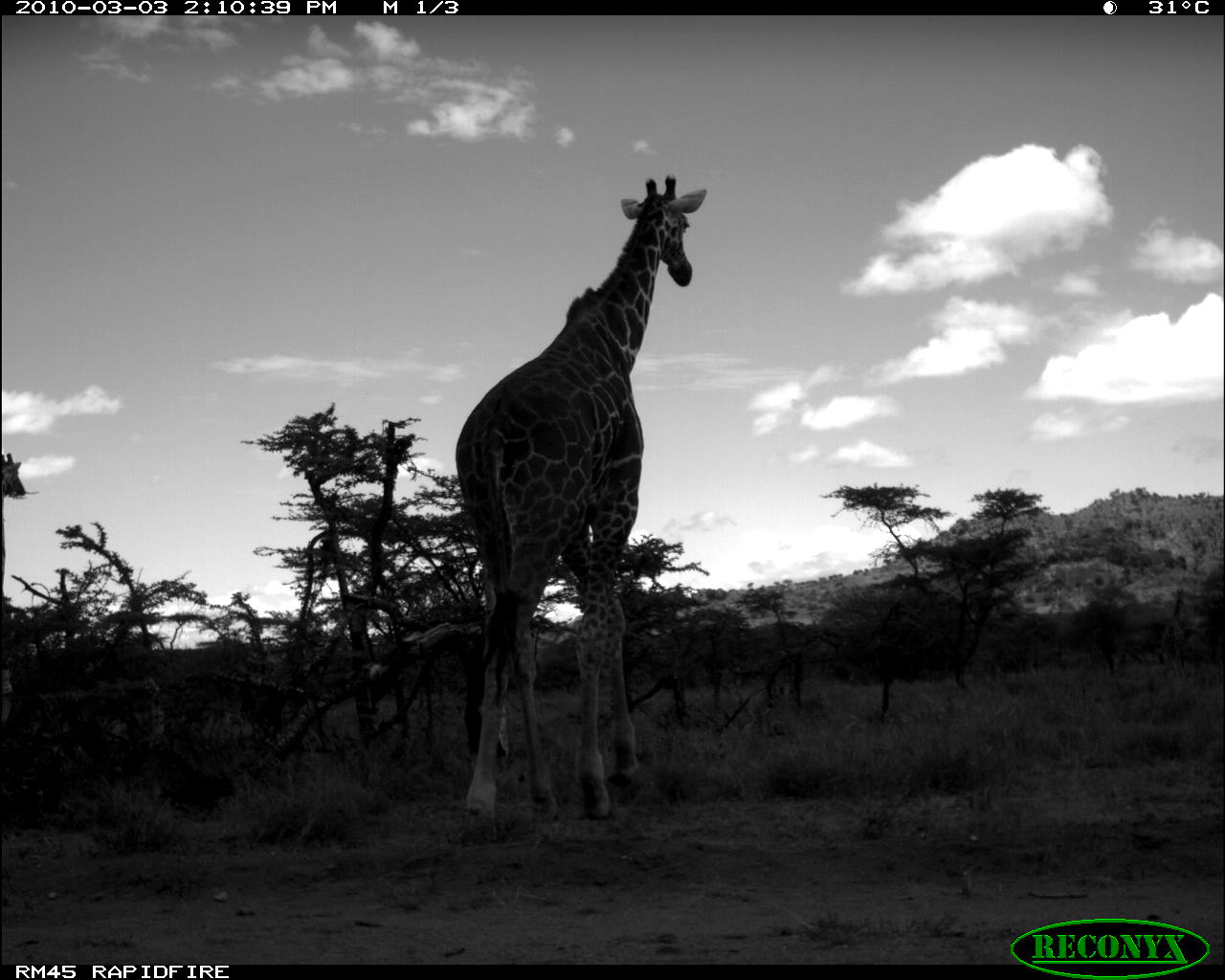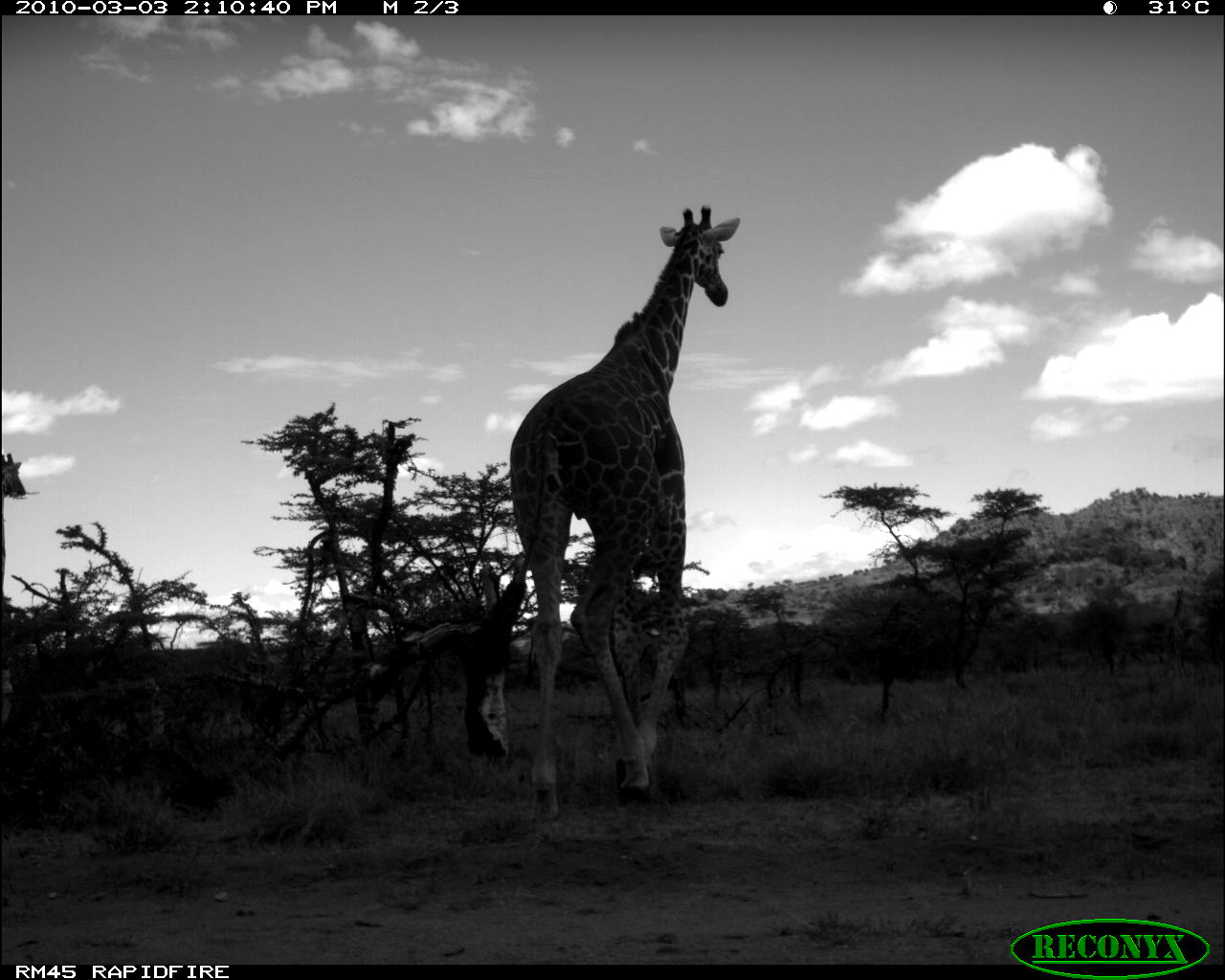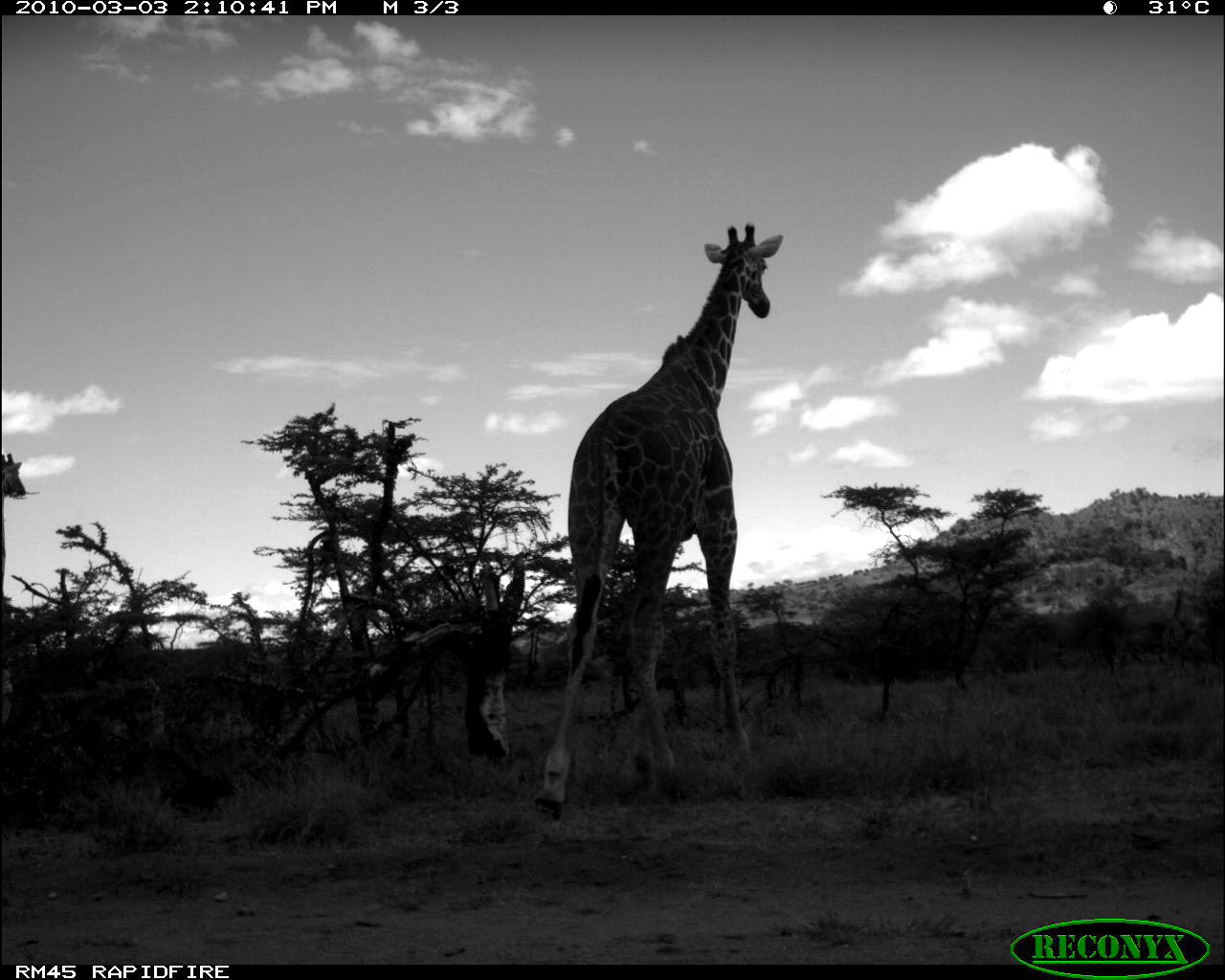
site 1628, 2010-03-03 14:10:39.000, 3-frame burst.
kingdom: Animalia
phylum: Chordata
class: Mammalia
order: Artiodactyla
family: Giraffidae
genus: Giraffa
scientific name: Giraffa camelopardalis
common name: giraffe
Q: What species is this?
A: Giraffa camelopardalis (giraffe).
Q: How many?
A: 2.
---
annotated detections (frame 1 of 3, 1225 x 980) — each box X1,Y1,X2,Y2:
giraffa camelopardalis: 449,175,707,826; 0,446,28,739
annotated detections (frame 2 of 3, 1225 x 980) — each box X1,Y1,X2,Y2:
giraffa camelopardalis: 501,206,739,822; 0,452,28,729